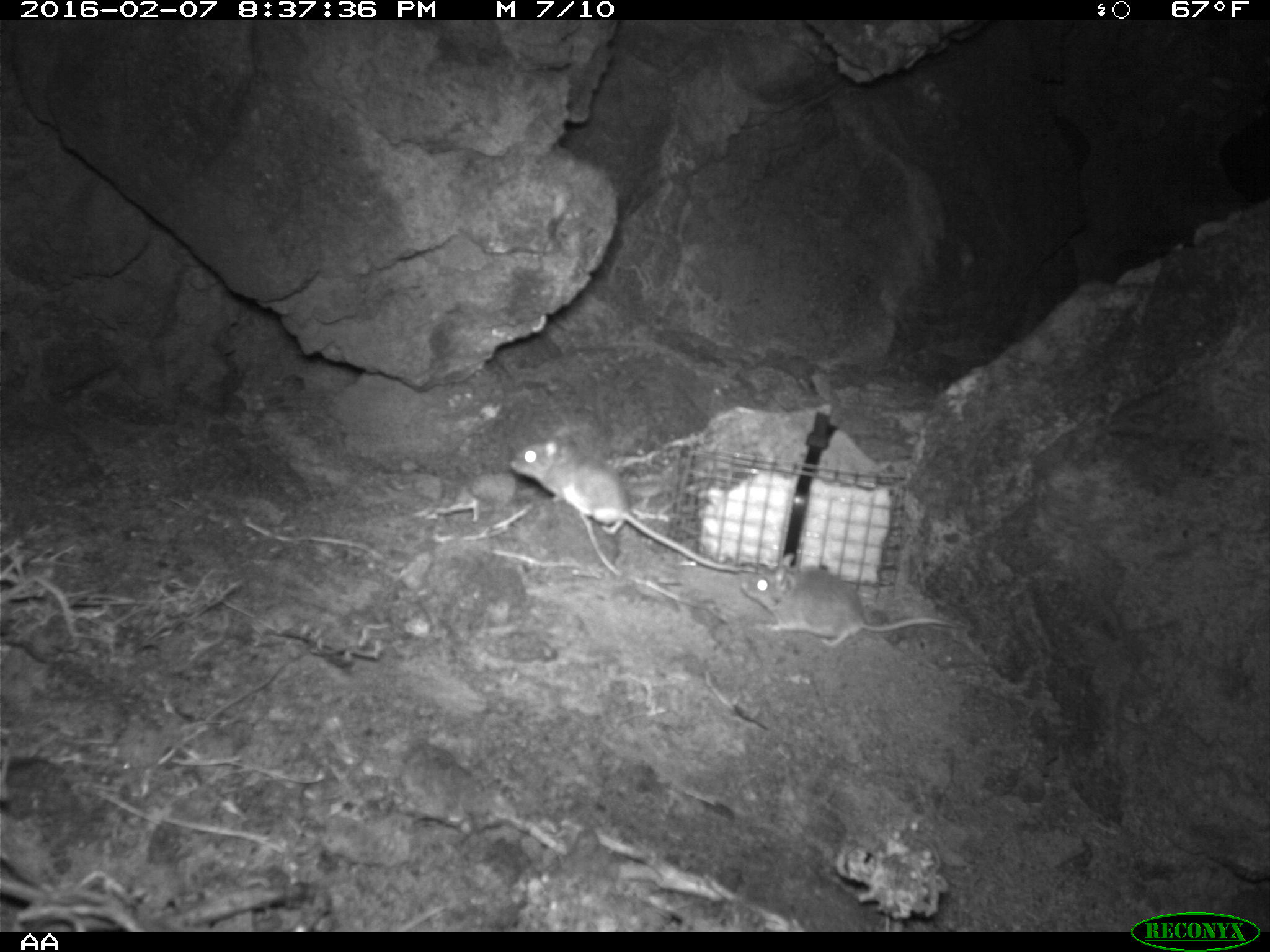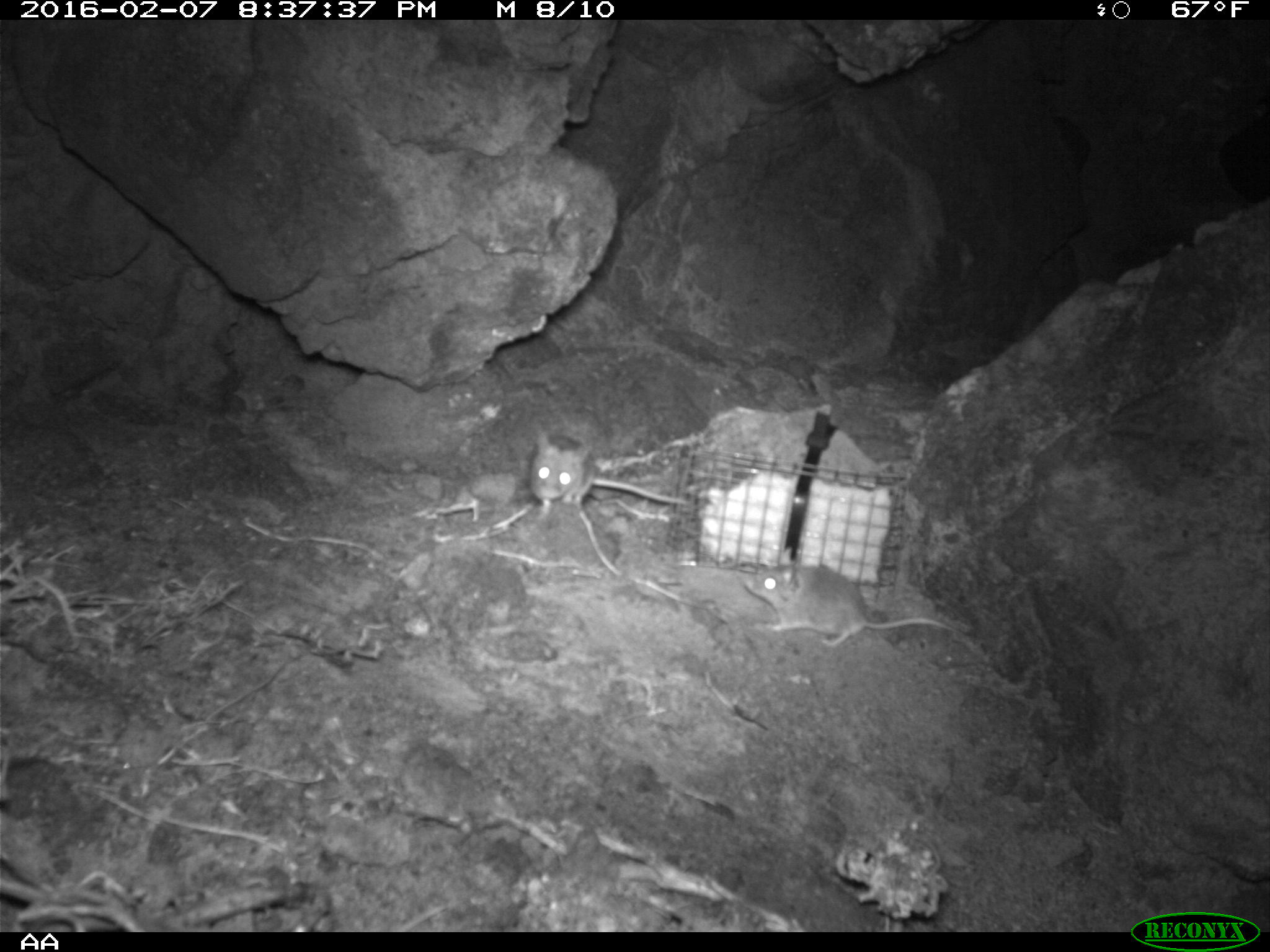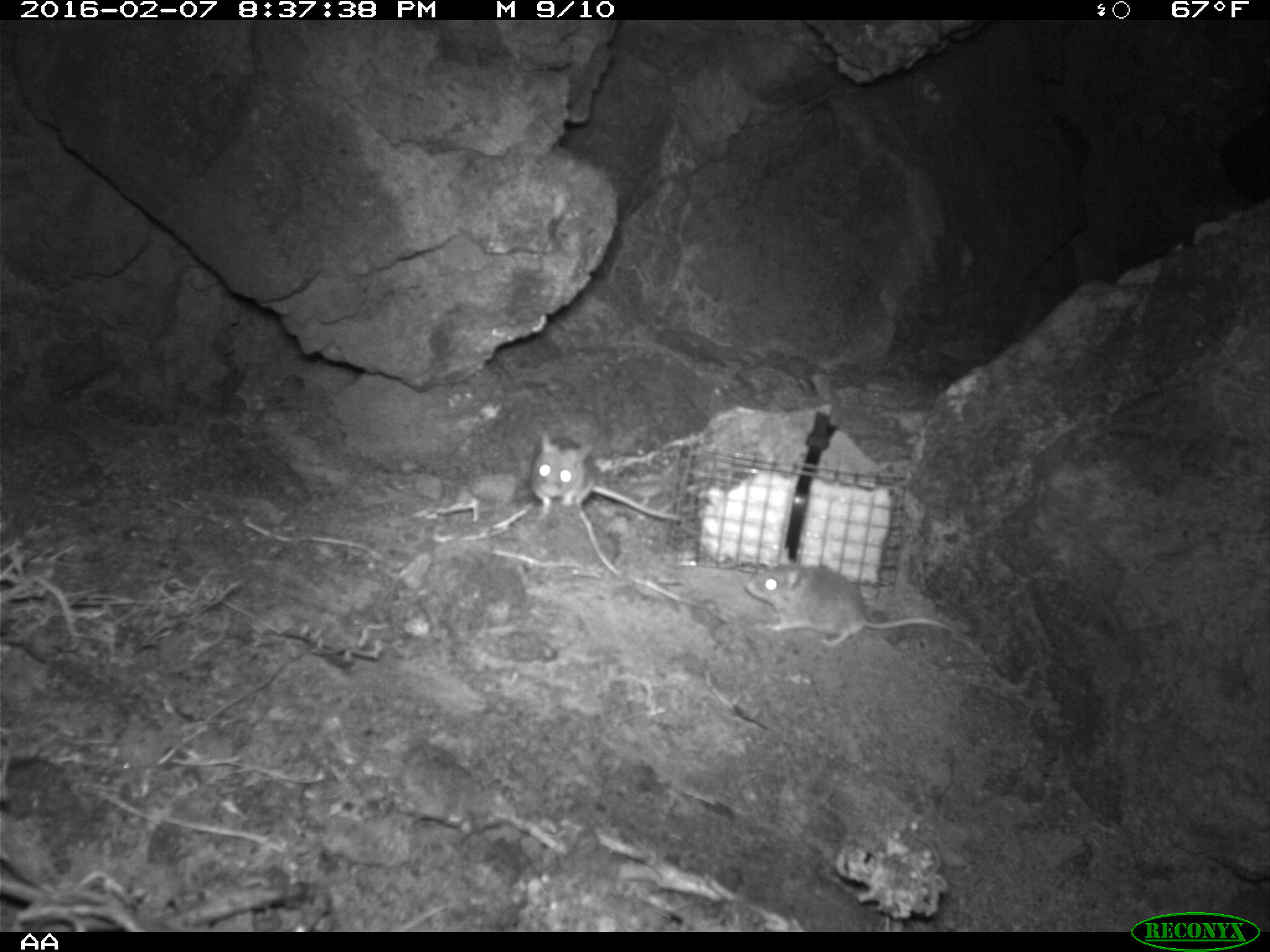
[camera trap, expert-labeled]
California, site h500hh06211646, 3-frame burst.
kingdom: Animalia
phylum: Chordata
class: Mammalia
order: Rodentia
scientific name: Rodentia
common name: rodent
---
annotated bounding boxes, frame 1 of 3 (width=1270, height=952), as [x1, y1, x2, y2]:
rodent: [510, 439, 739, 573]; [741, 552, 957, 649]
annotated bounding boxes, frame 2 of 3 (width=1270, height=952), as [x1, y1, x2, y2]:
rodent: [744, 545, 982, 648]; [526, 425, 693, 522]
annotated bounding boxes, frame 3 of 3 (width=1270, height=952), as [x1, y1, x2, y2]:
rodent: [744, 561, 954, 646]; [527, 430, 680, 521]